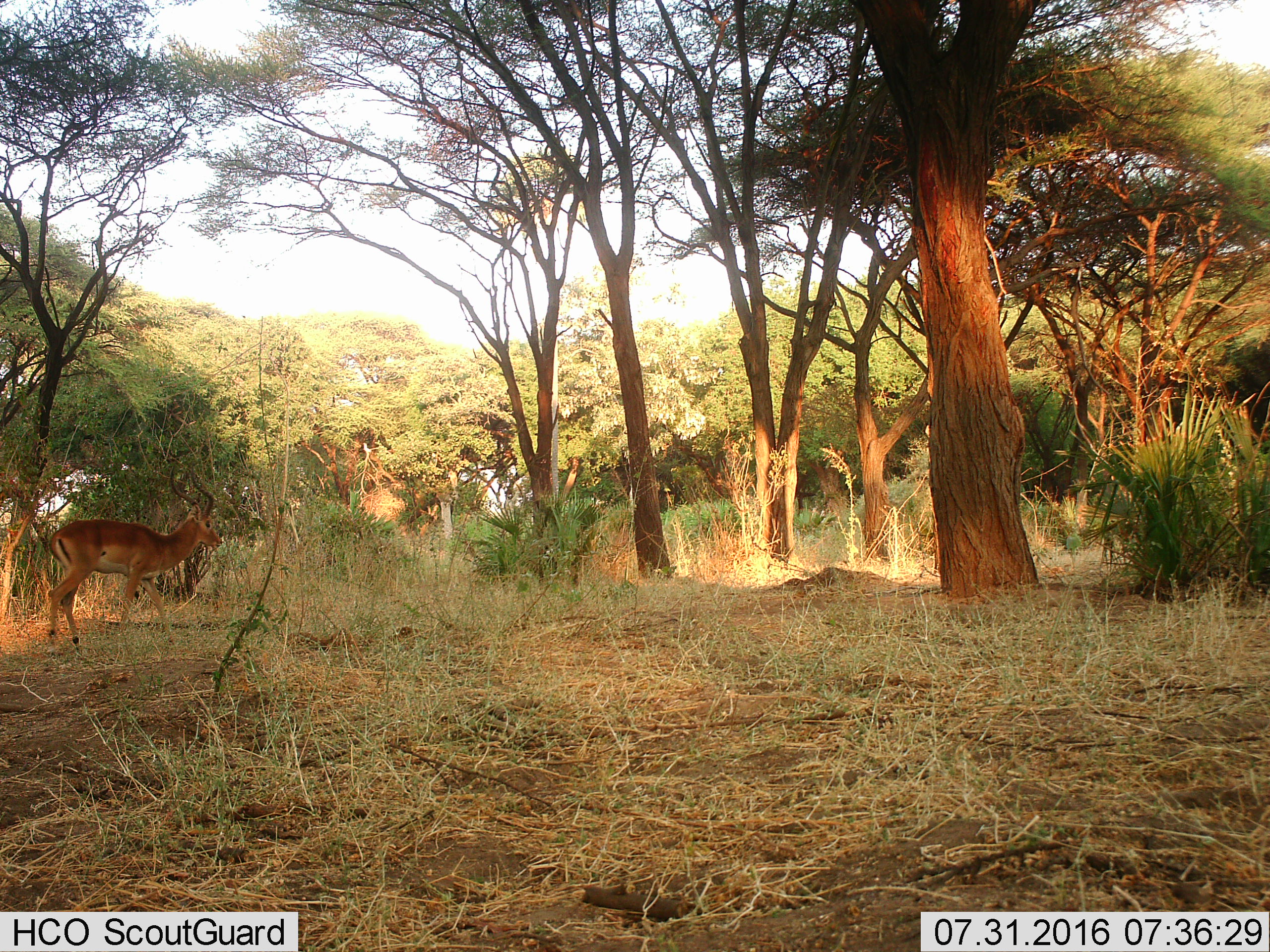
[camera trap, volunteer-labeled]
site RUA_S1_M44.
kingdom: Animalia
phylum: Chordata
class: Mammalia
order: Artiodactyla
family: Bovidae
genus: Aepyceros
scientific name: Aepyceros melampus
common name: impala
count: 1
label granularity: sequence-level